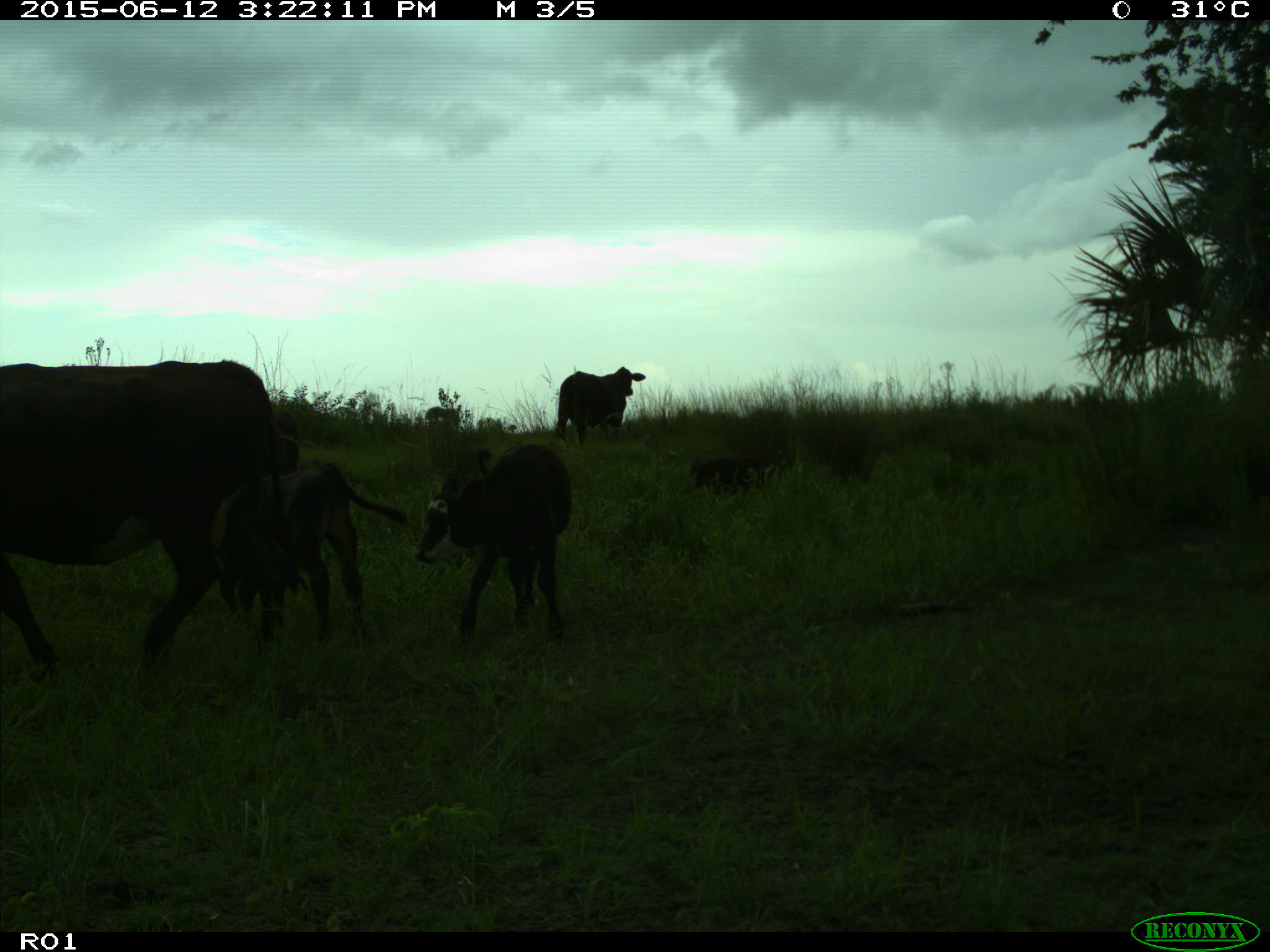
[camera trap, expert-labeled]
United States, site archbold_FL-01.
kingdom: Animalia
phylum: Chordata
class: Mammalia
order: Artiodactyla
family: Bovidae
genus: Bos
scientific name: Bos taurus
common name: domestic cow